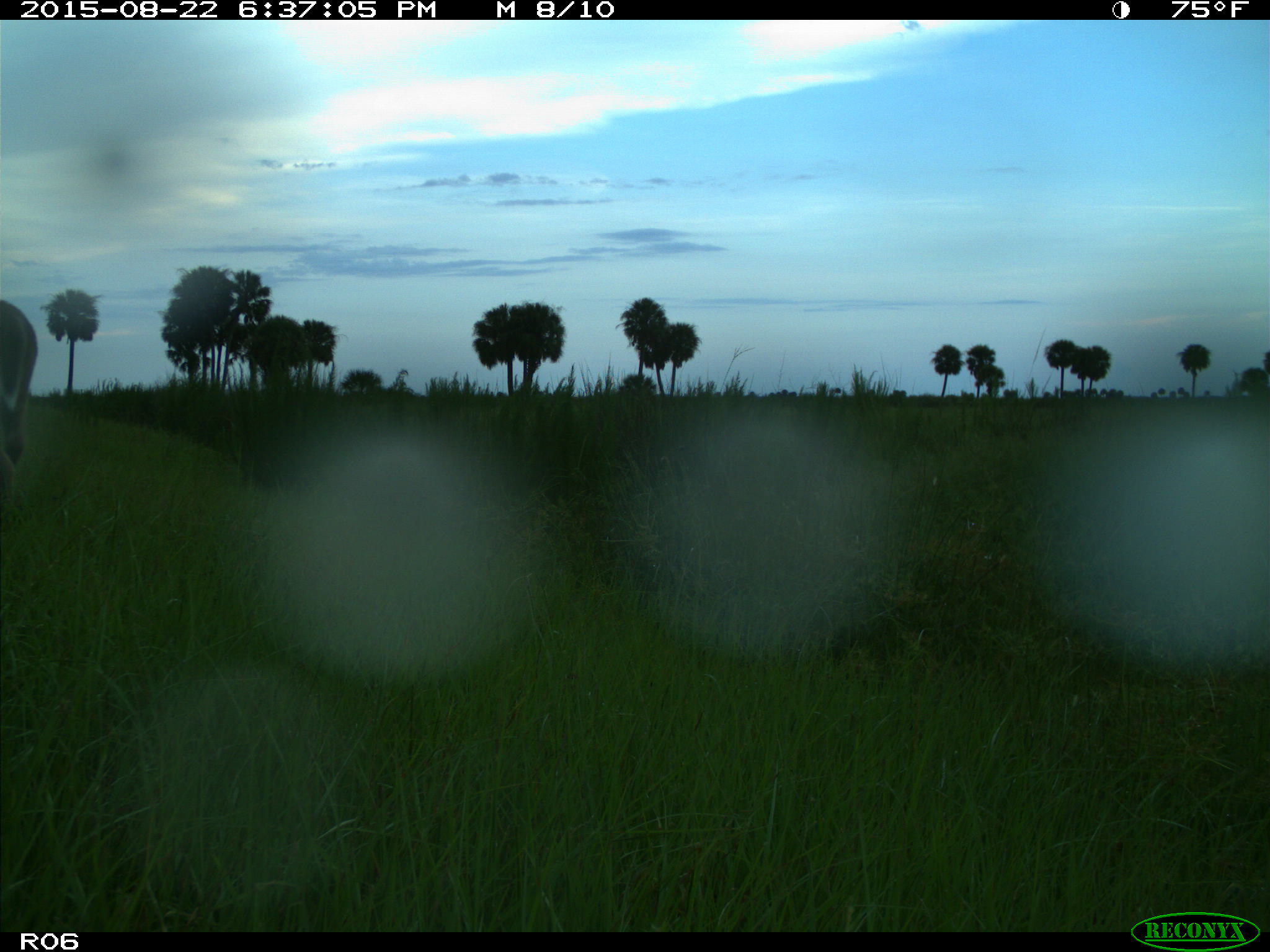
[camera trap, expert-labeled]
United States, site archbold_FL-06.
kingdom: Animalia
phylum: Chordata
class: Mammalia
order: Artiodactyla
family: Cervidae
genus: Odocoileus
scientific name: Odocoileus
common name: deer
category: unidentified deer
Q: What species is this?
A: Unidentified deer (deer) (Odocoileus).